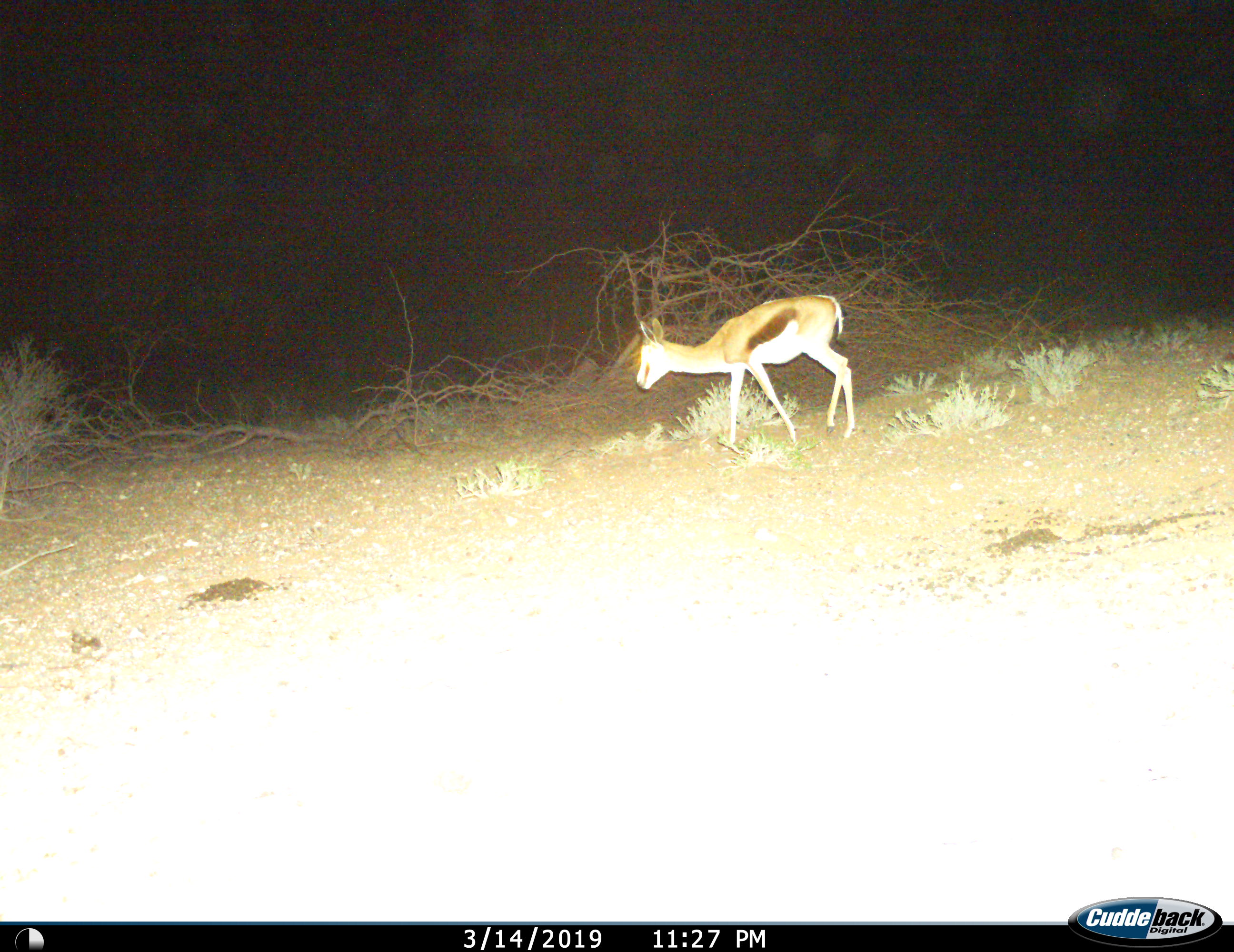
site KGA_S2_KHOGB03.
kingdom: Animalia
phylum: Chordata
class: Mammalia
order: Artiodactyla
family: Bovidae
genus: Antidorcas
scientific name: Antidorcas marsupialis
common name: springbok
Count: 1.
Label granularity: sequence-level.